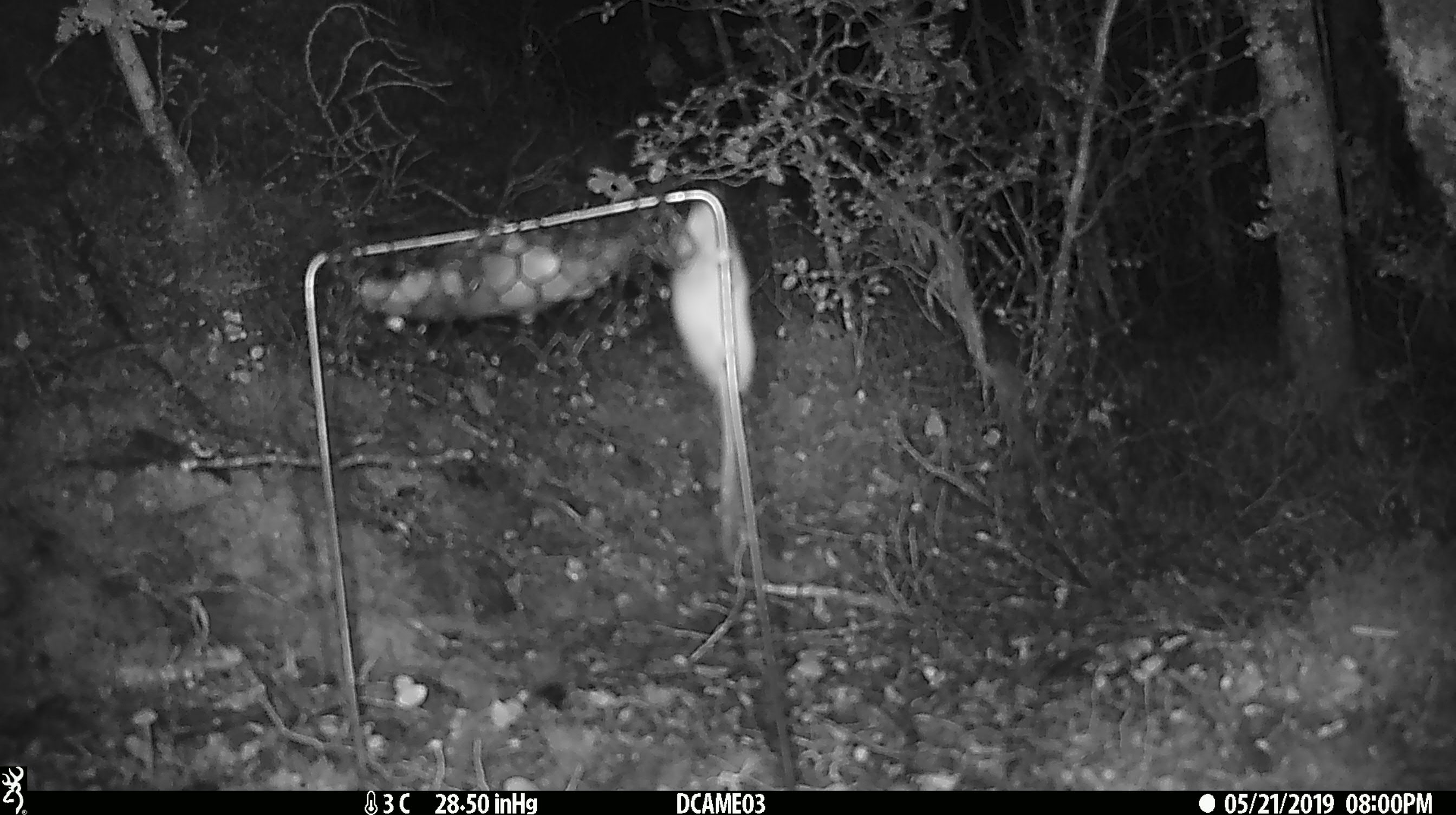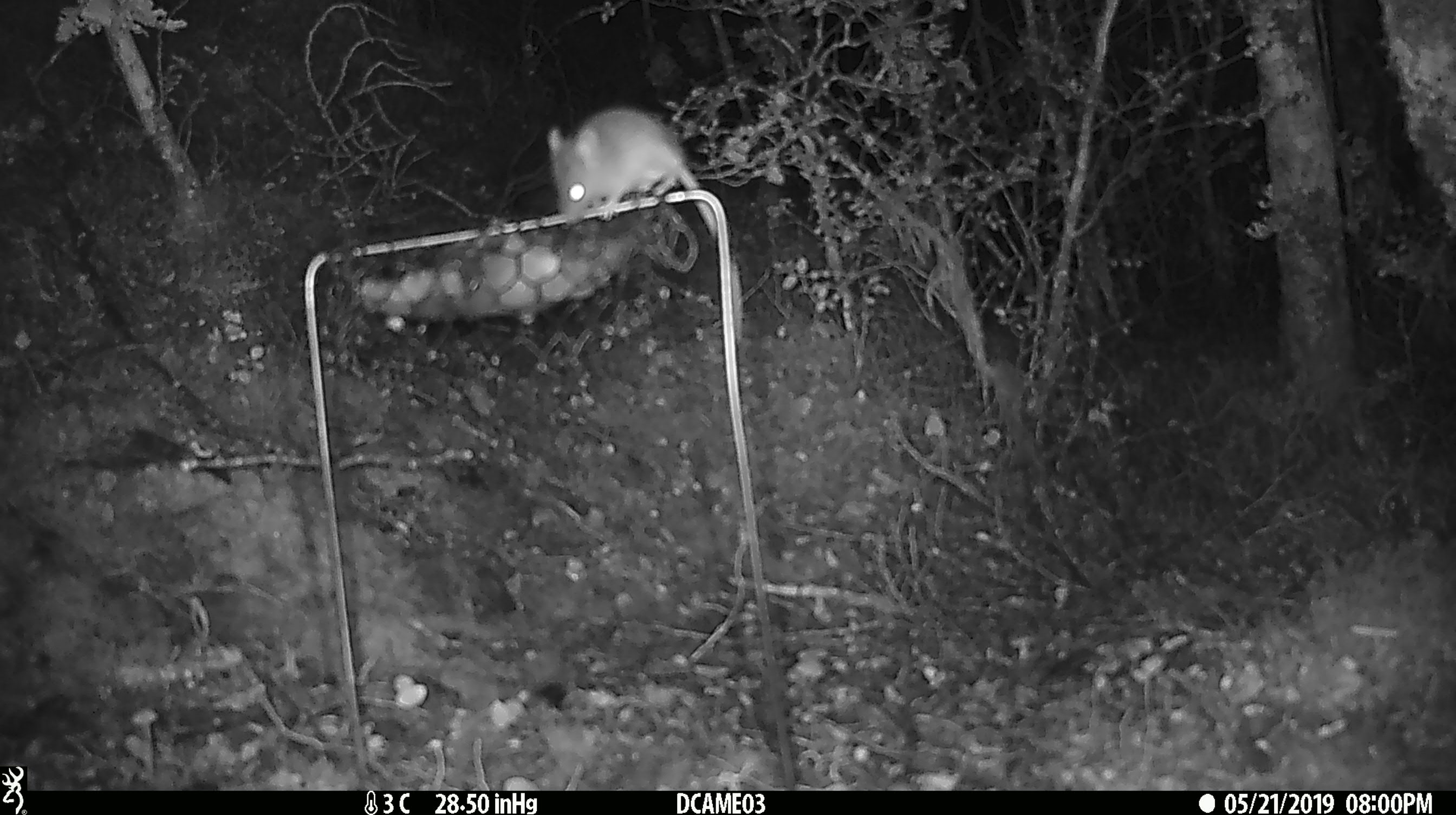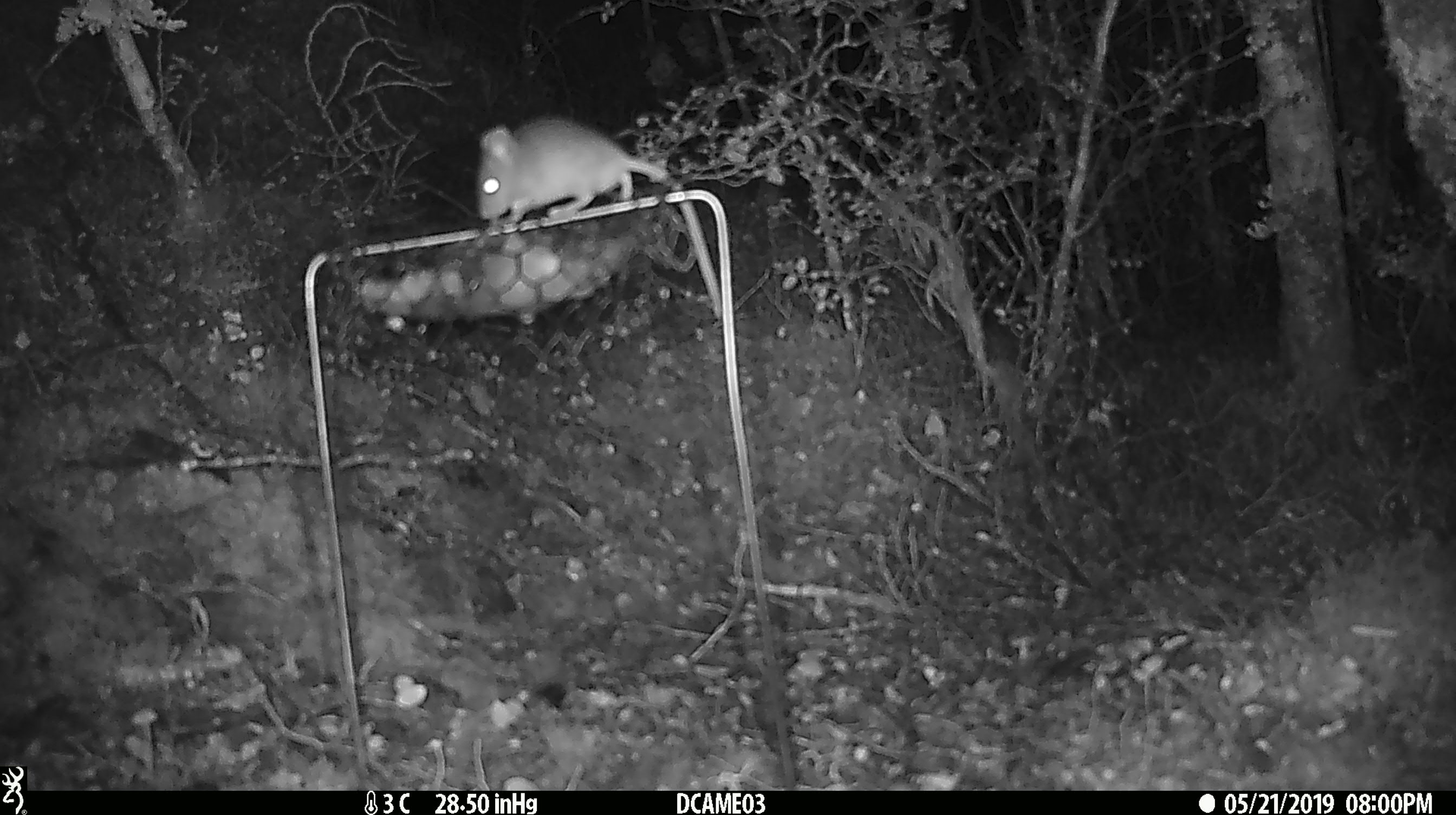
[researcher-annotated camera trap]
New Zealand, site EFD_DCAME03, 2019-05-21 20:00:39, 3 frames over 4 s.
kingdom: Animalia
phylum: Chordata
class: Mammalia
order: Rodentia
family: Muridae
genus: Mus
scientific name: Mus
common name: mouse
Mouse (Mus).